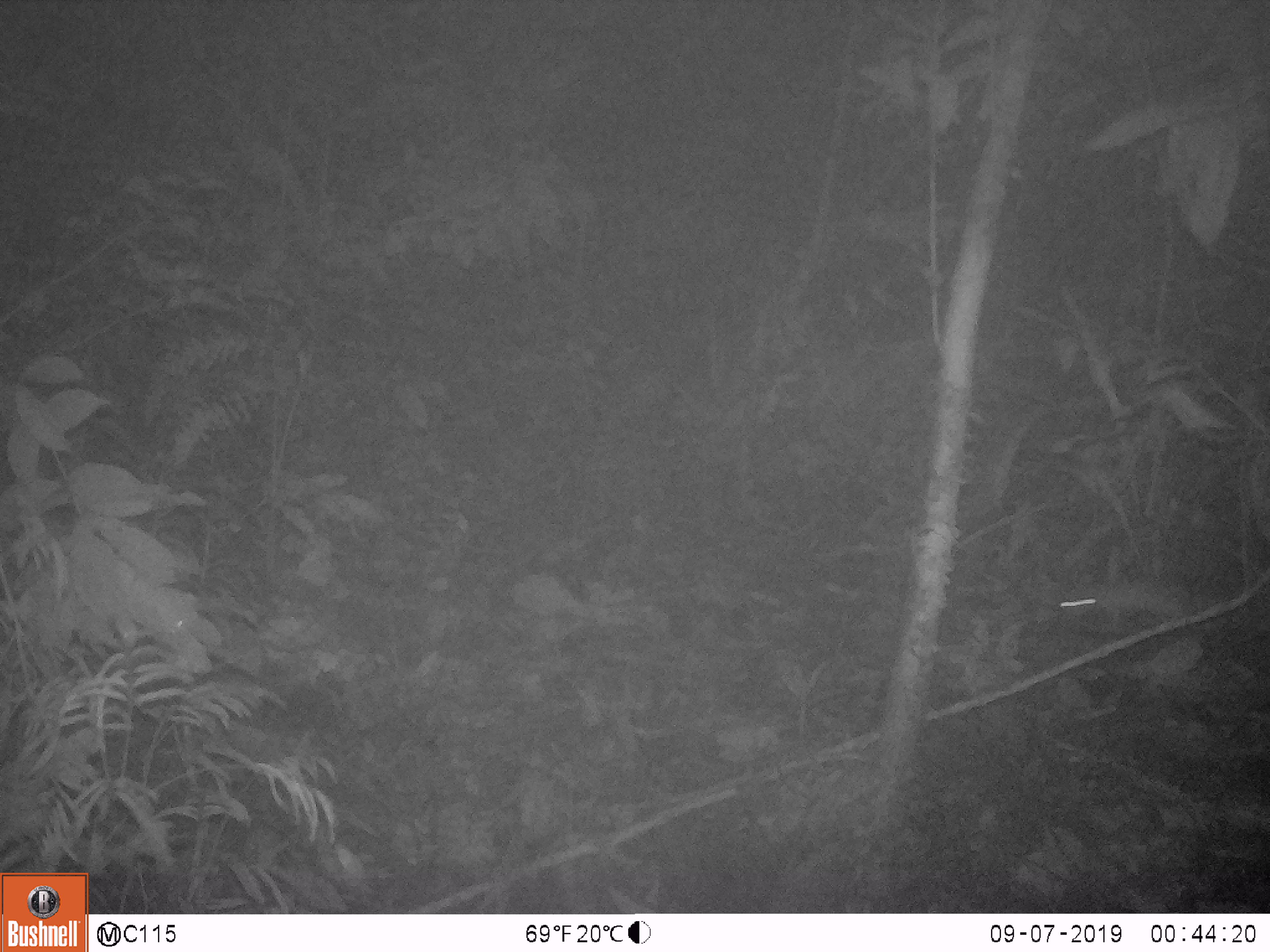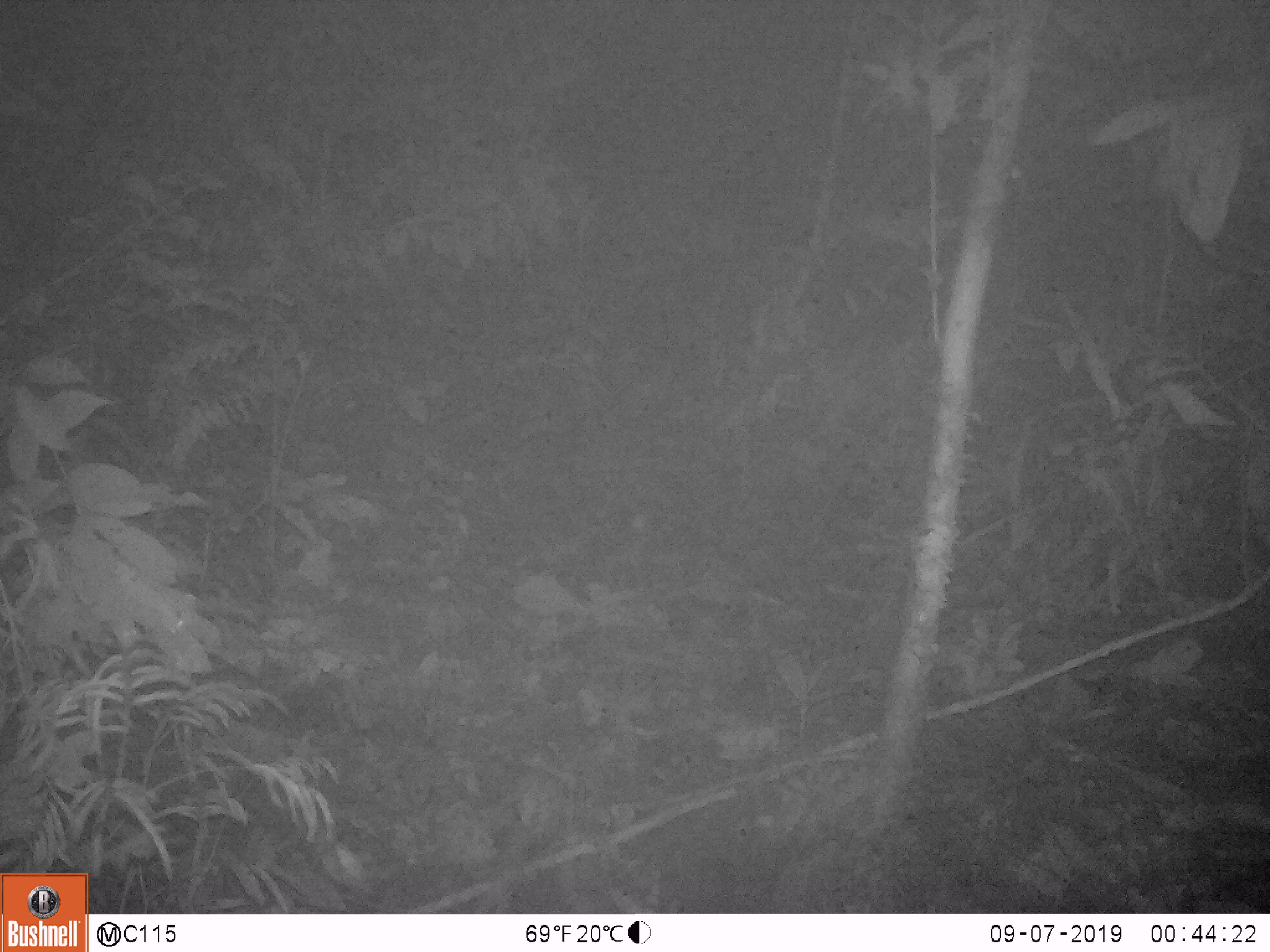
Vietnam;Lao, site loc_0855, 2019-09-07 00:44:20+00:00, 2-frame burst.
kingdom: Animalia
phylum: Chordata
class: Mammalia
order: Rodentia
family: Muridae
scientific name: Muridae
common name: old-world mice and rats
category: unidentified murid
Unidentified murid (old-world mice and rats) (Muridae). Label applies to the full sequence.